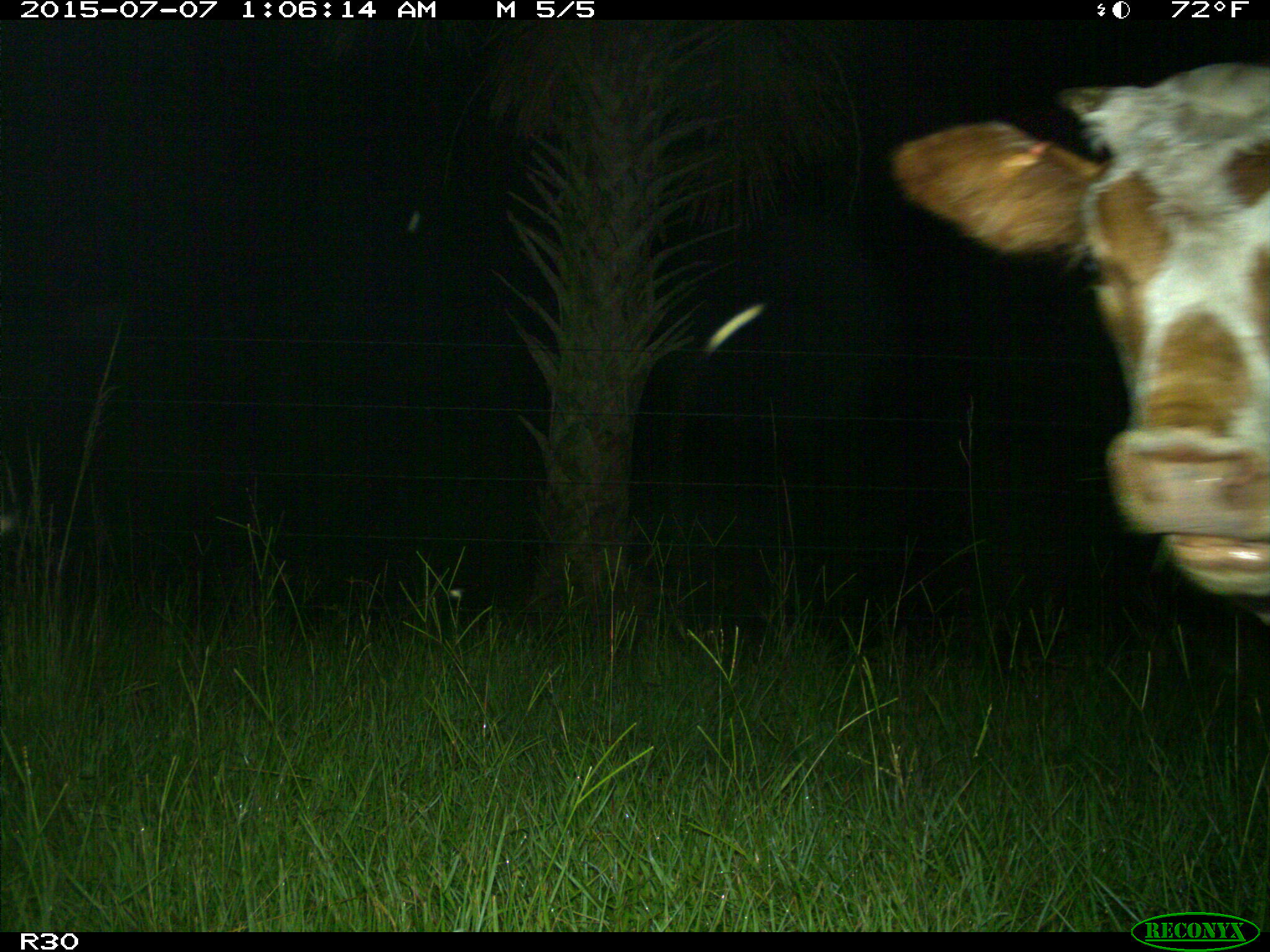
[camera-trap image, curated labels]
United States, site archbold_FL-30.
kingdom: Animalia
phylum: Chordata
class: Mammalia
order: Artiodactyla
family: Bovidae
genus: Bos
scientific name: Bos taurus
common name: domestic cow